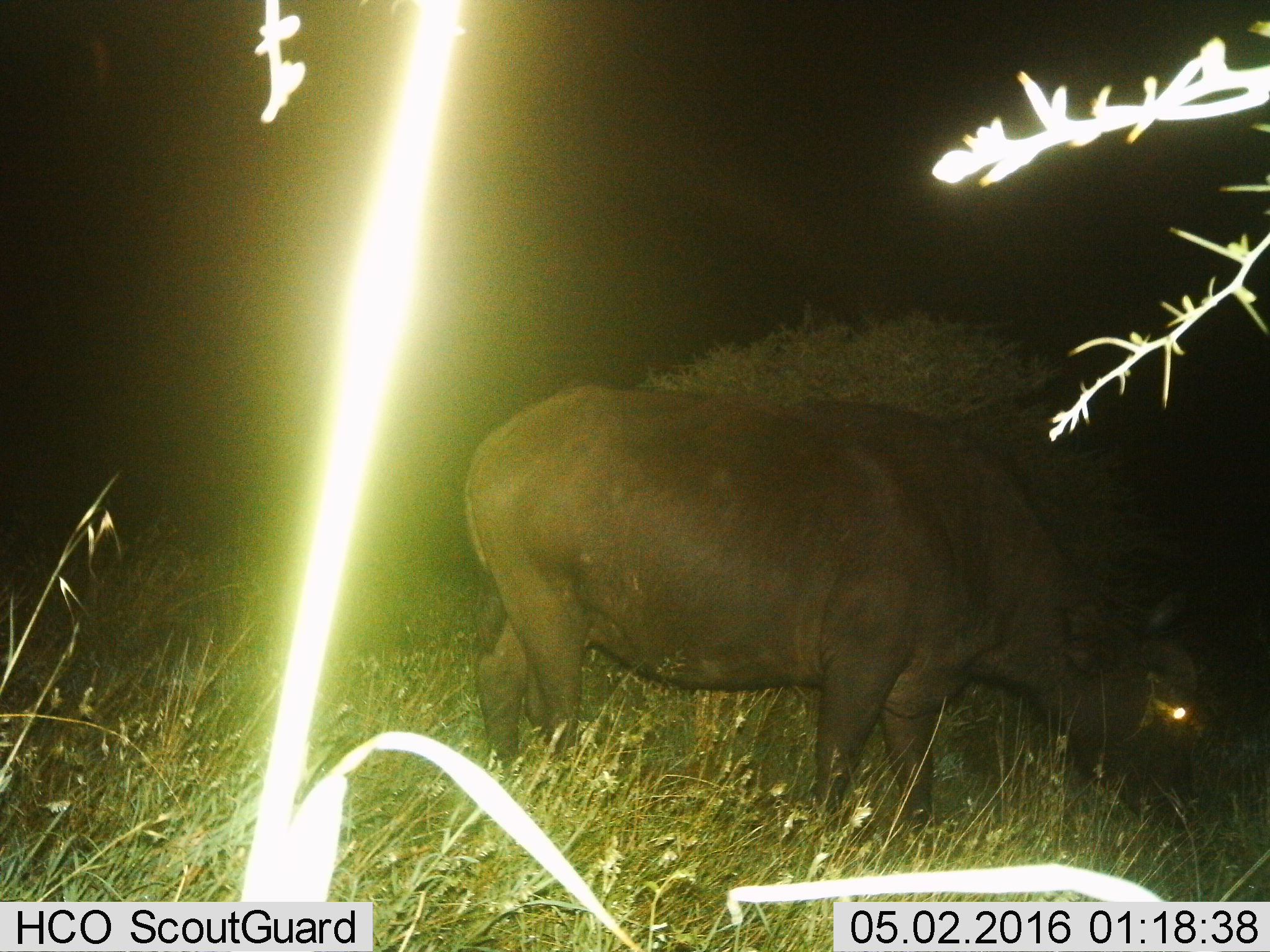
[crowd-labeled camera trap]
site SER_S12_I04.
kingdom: Animalia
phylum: Chordata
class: Mammalia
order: Artiodactyla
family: Bovidae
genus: Syncerus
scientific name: Syncerus caffer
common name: african buffalo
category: buffalo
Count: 1.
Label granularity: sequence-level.